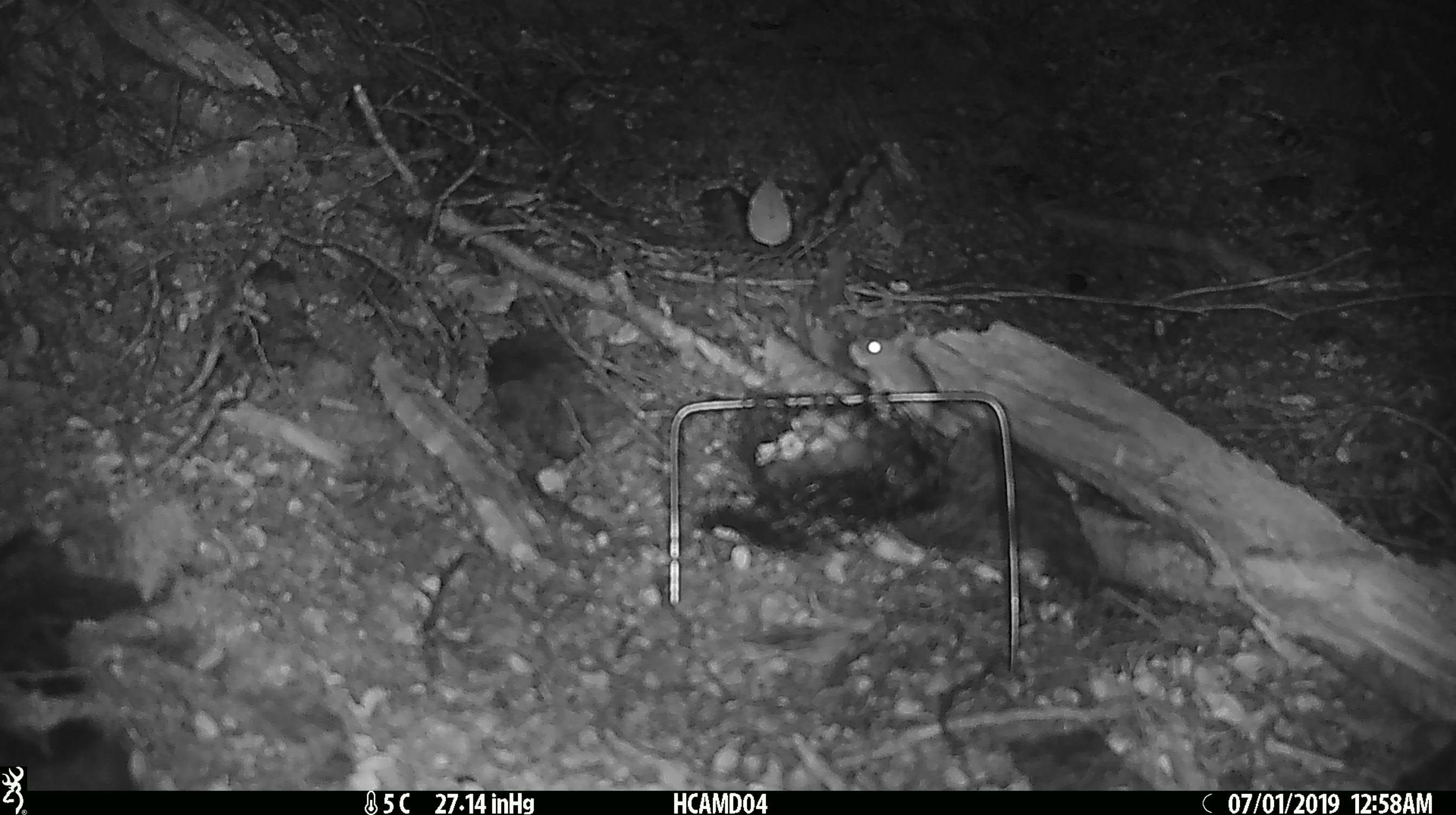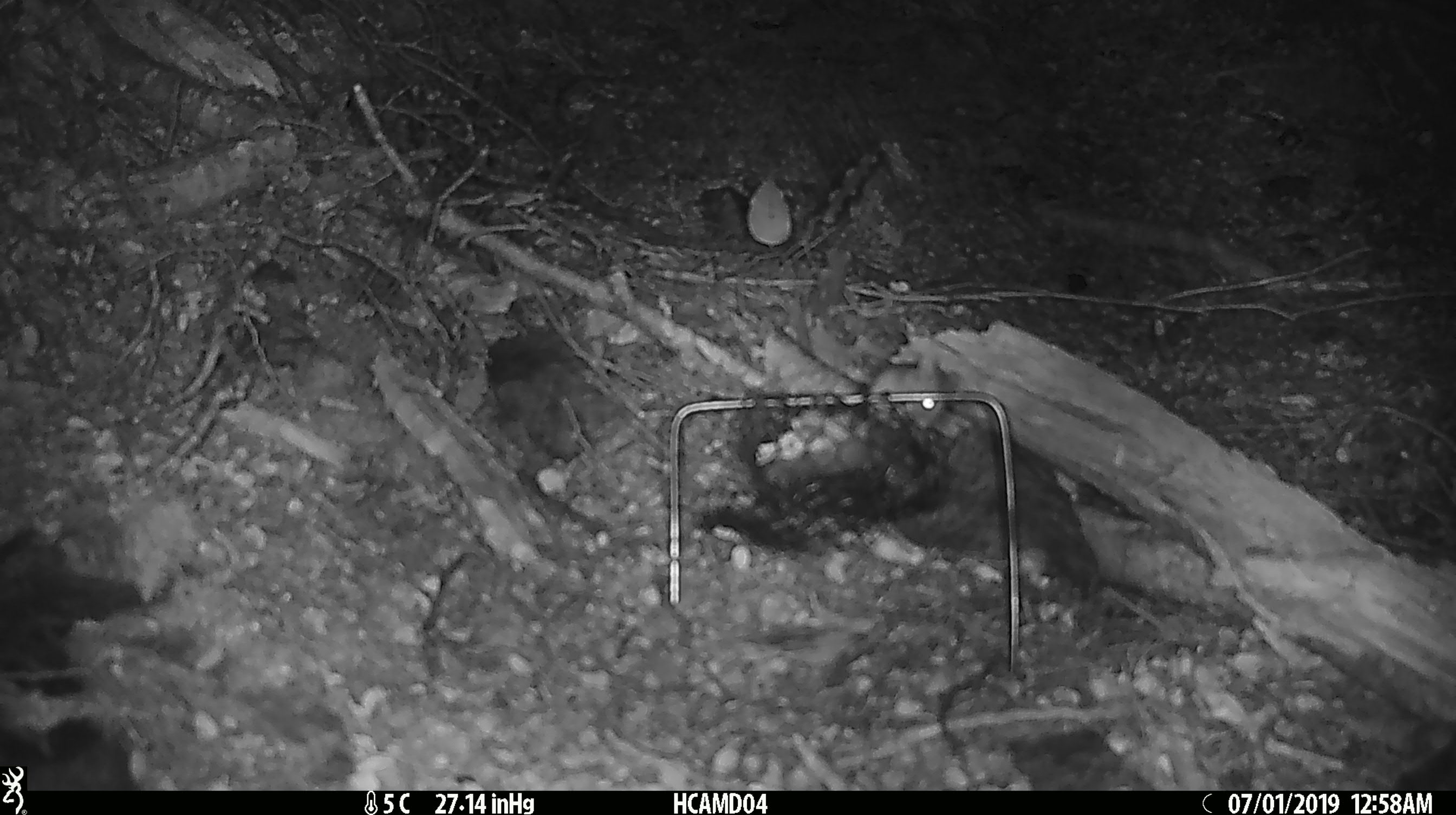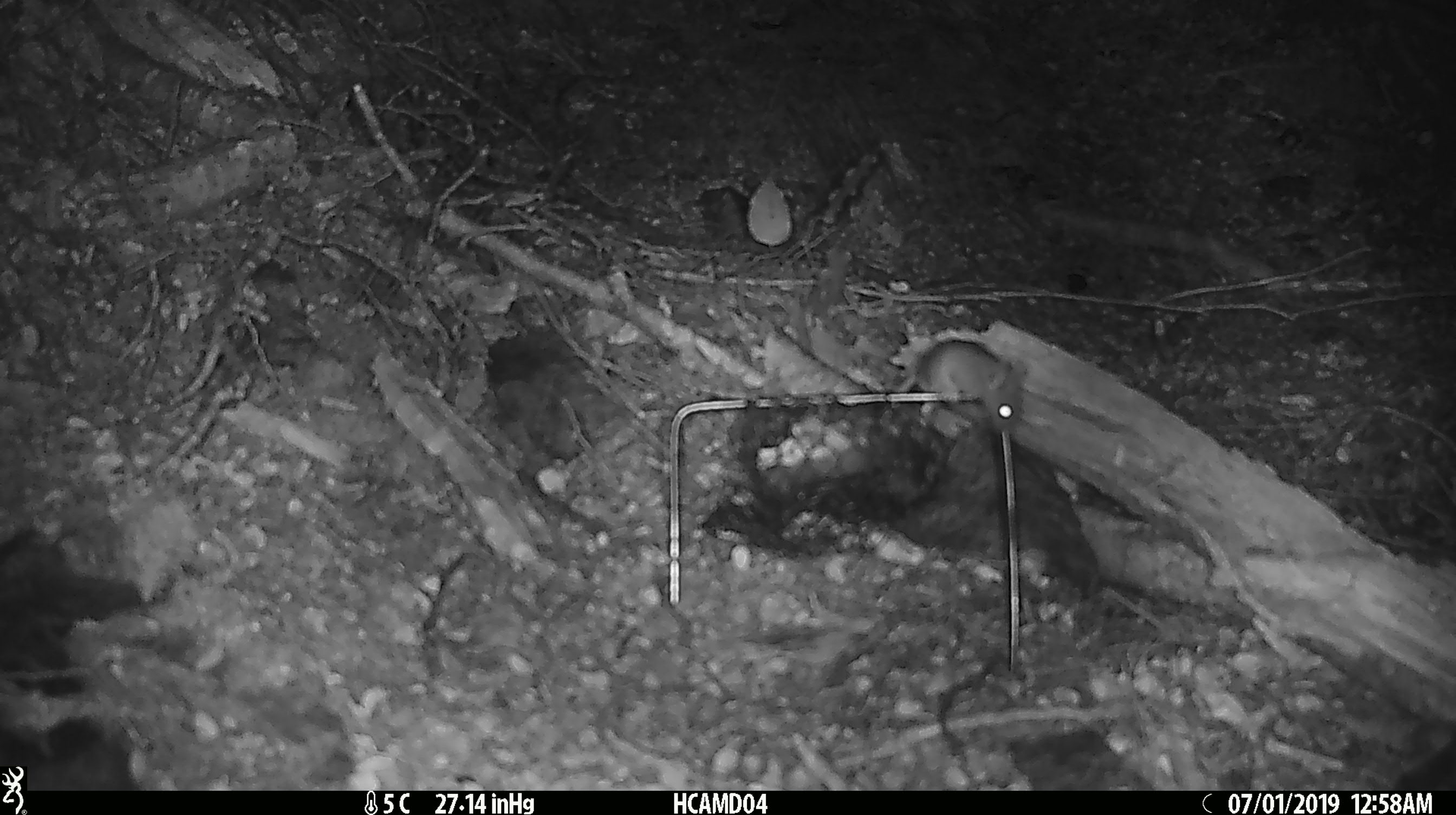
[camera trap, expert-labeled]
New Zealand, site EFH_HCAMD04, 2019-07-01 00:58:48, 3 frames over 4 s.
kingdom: Animalia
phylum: Chordata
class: Mammalia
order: Rodentia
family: Muridae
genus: Mus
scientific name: Mus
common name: mouse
Mouse (Mus).